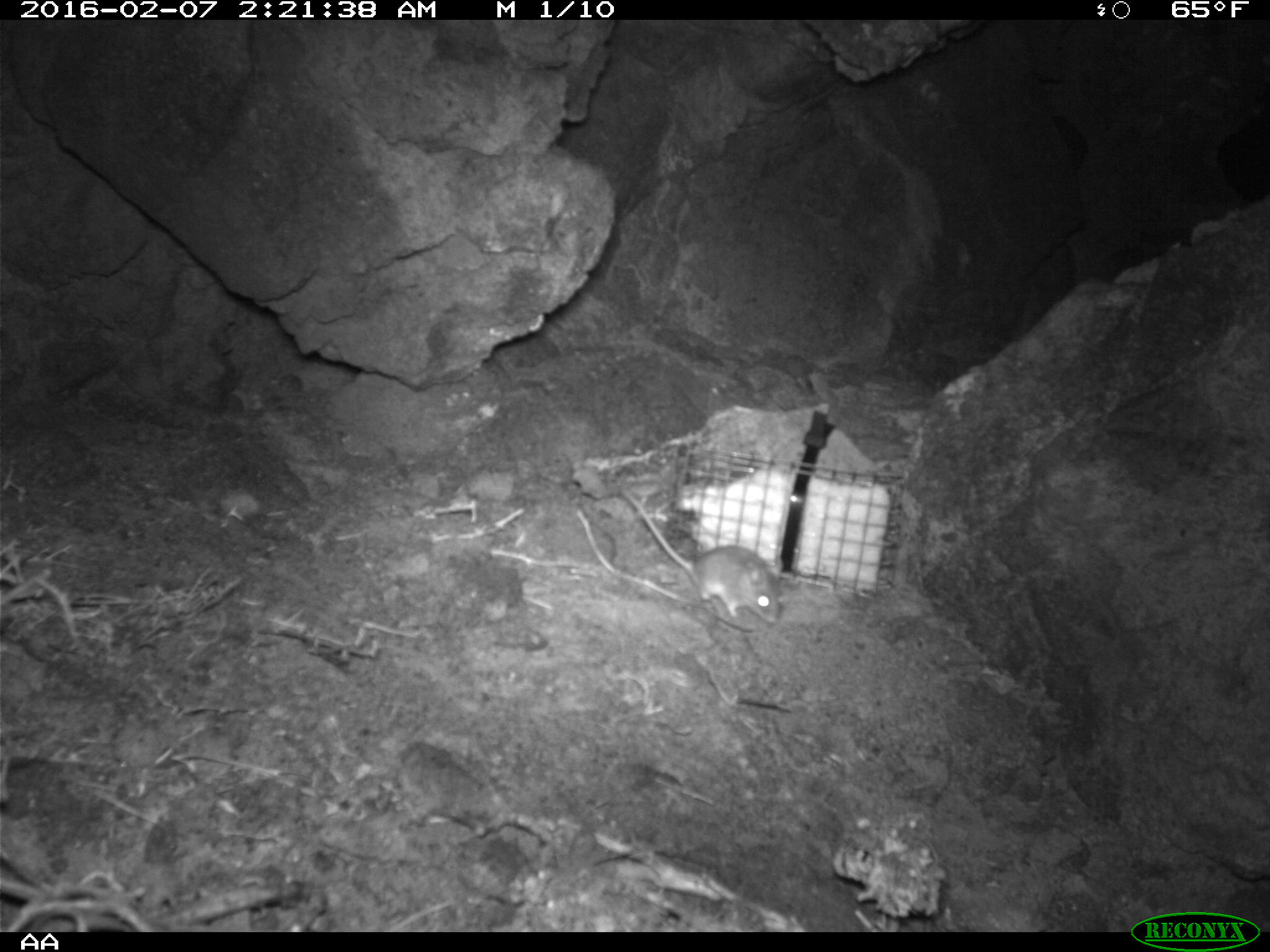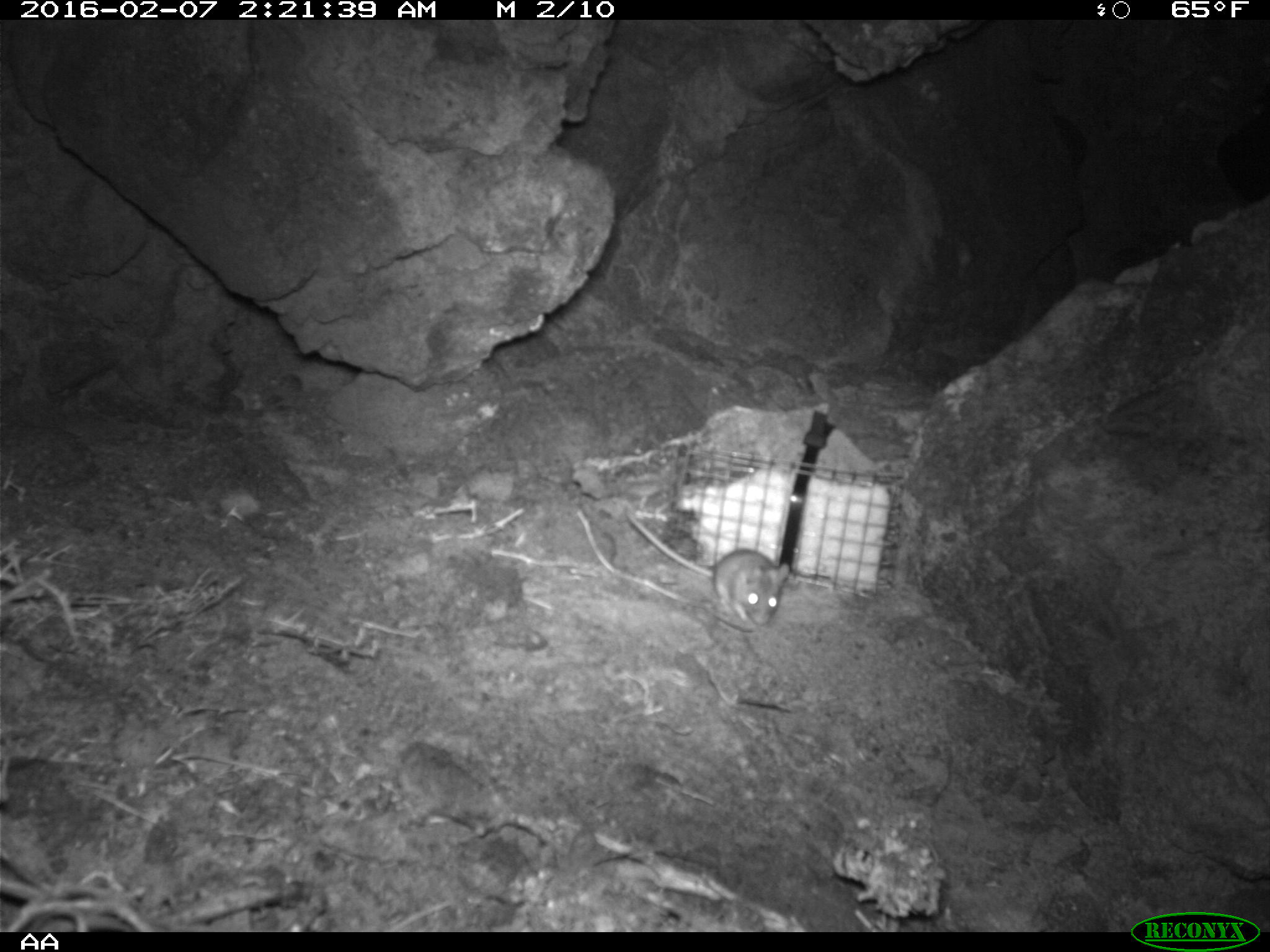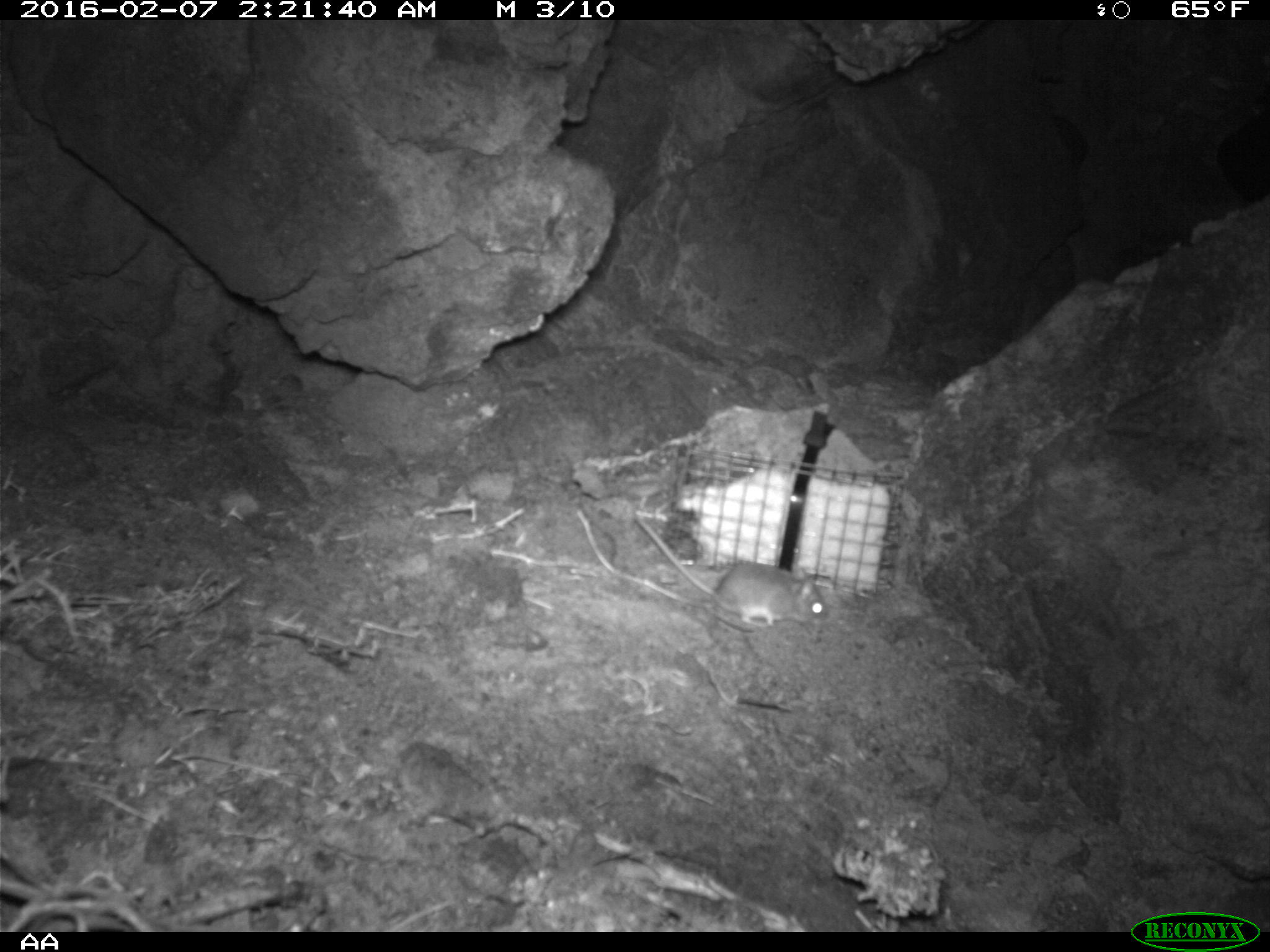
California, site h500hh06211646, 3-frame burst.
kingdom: Animalia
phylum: Chordata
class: Mammalia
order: Rodentia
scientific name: Rodentia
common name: rodent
Rodent (Rodentia).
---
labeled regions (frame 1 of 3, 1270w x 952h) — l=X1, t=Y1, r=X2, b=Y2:
rodent: l=616, t=484, r=783, b=624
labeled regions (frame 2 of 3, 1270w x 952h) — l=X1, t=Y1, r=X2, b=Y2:
rodent: l=624, t=508, r=789, b=626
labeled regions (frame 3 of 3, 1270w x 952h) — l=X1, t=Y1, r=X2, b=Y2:
rodent: l=629, t=511, r=831, b=628